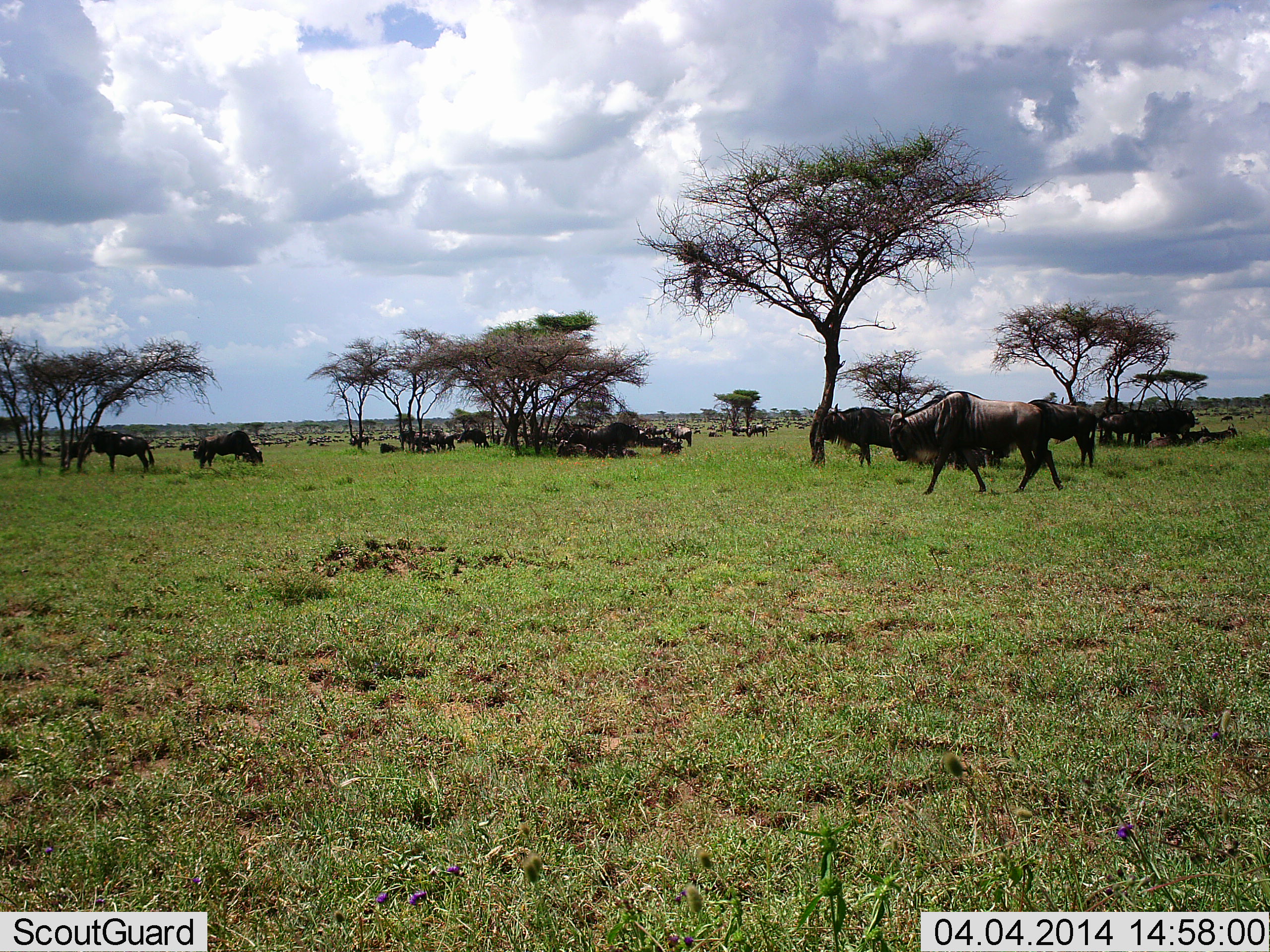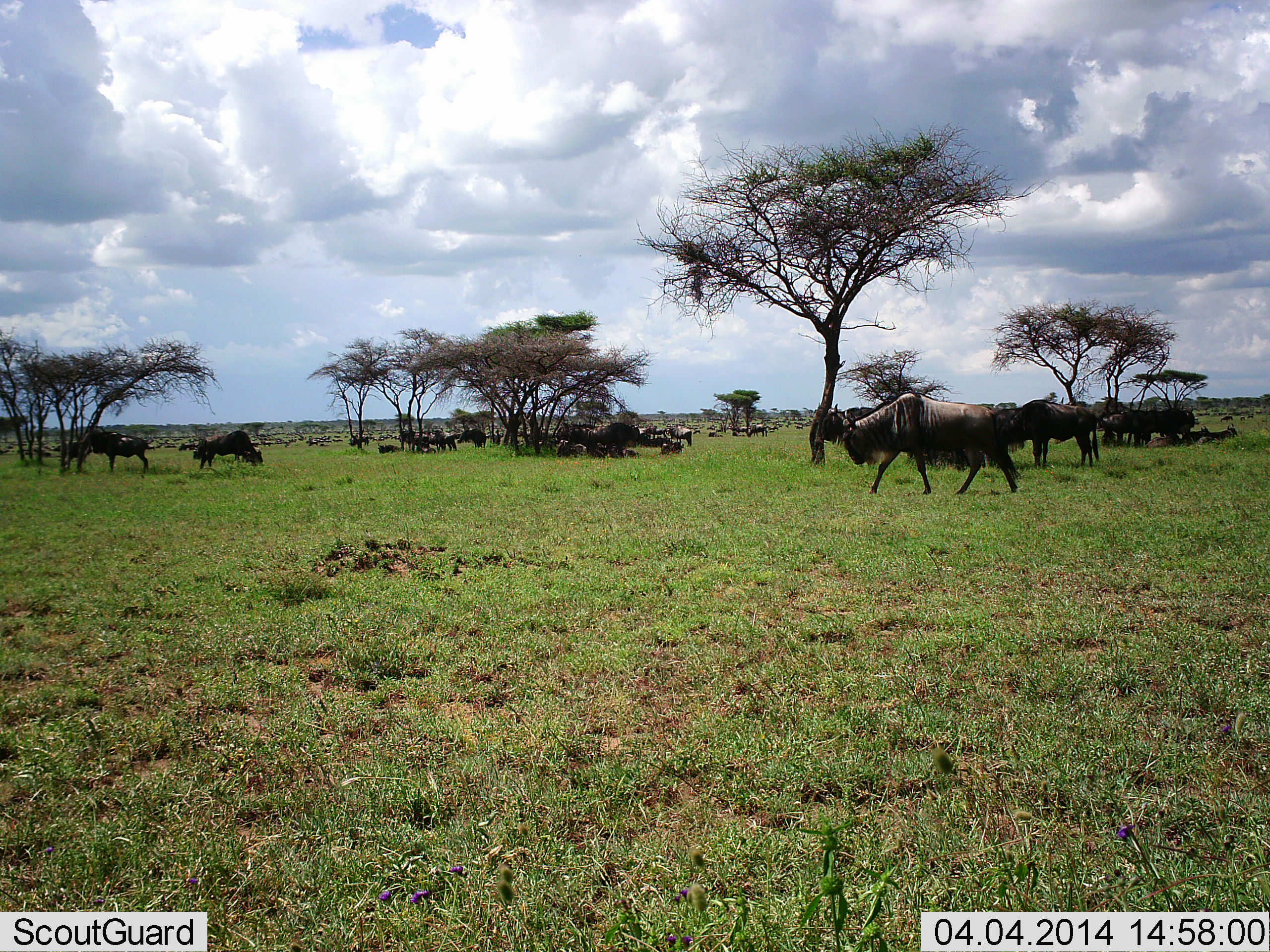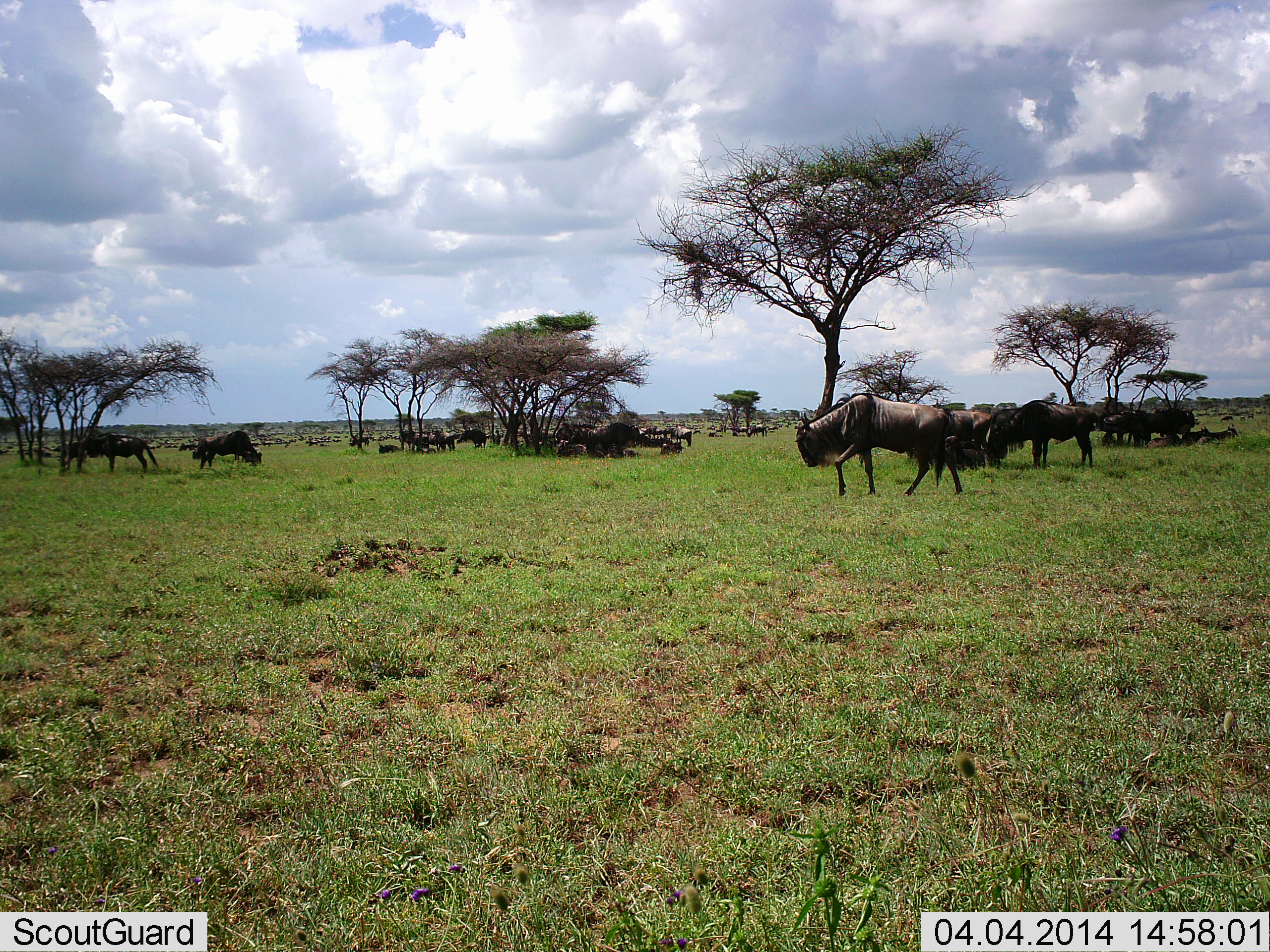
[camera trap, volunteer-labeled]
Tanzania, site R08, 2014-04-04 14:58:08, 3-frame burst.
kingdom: Animalia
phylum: Chordata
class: Mammalia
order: Artiodactyla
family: Bovidae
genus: Connochaetes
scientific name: Connochaetes taurinus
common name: blue wildebeest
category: wildebeest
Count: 11-50.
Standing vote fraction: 70%.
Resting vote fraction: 20%.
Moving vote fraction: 80%.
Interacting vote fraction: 0%.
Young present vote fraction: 10%.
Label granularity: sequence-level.